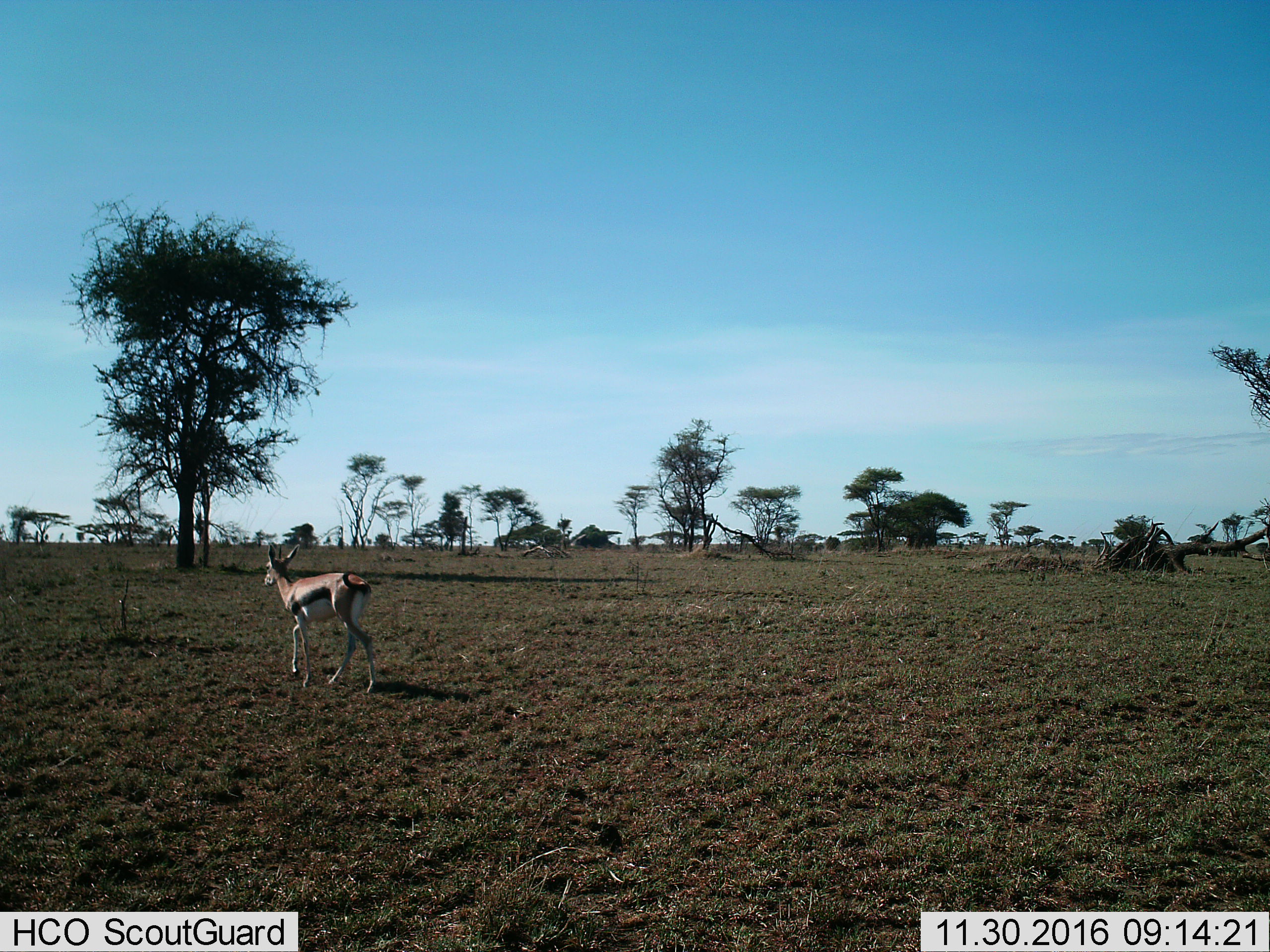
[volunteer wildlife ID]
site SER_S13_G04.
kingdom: Animalia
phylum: Chordata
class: Mammalia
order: Artiodactyla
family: Bovidae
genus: Eudorcas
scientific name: Eudorcas thomsonii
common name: thomson's gazelle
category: gazellethomsons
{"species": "gazellethomsons (thomson's gazelle) (Eudorcas thomsonii)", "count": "1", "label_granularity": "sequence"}